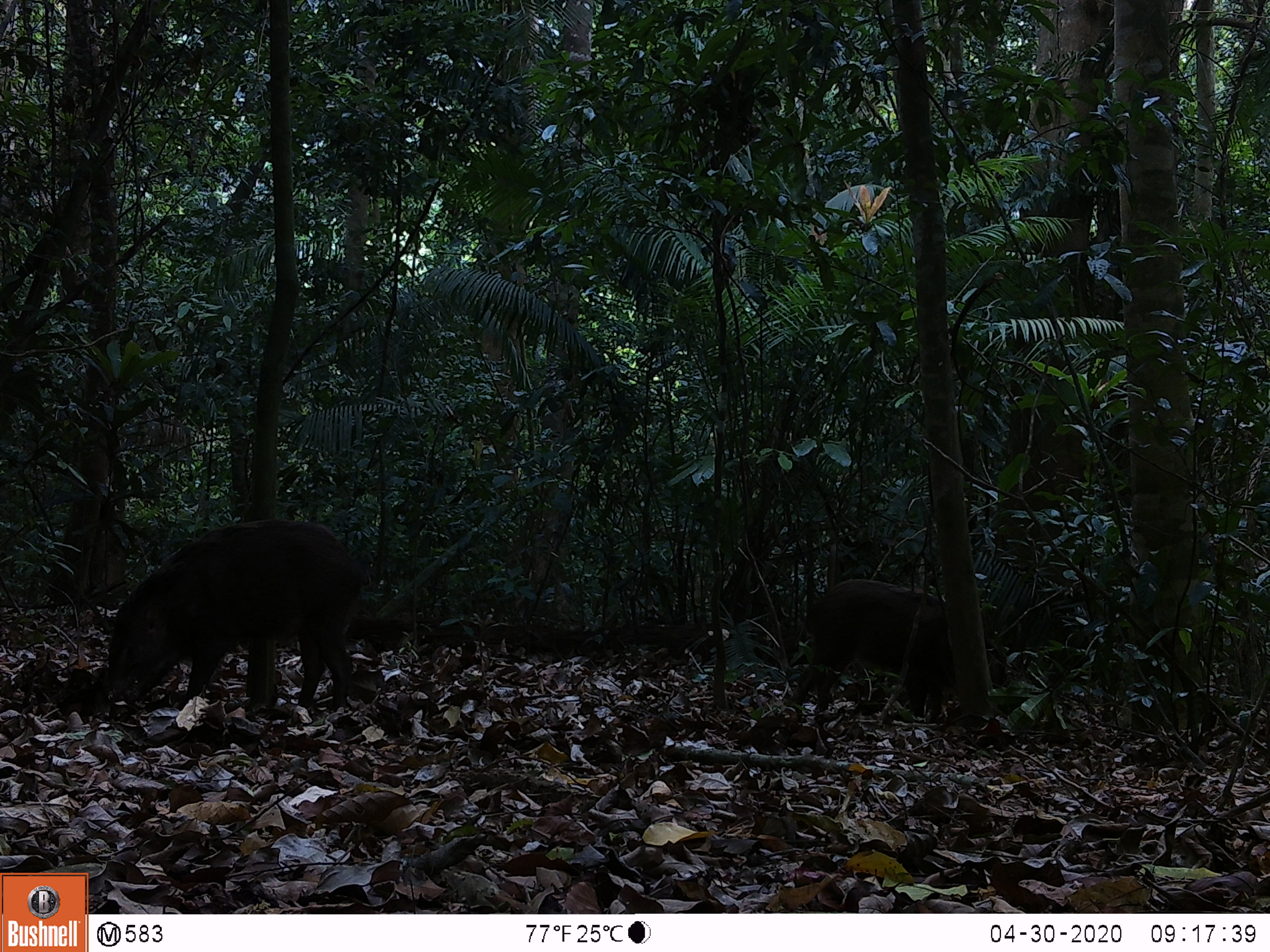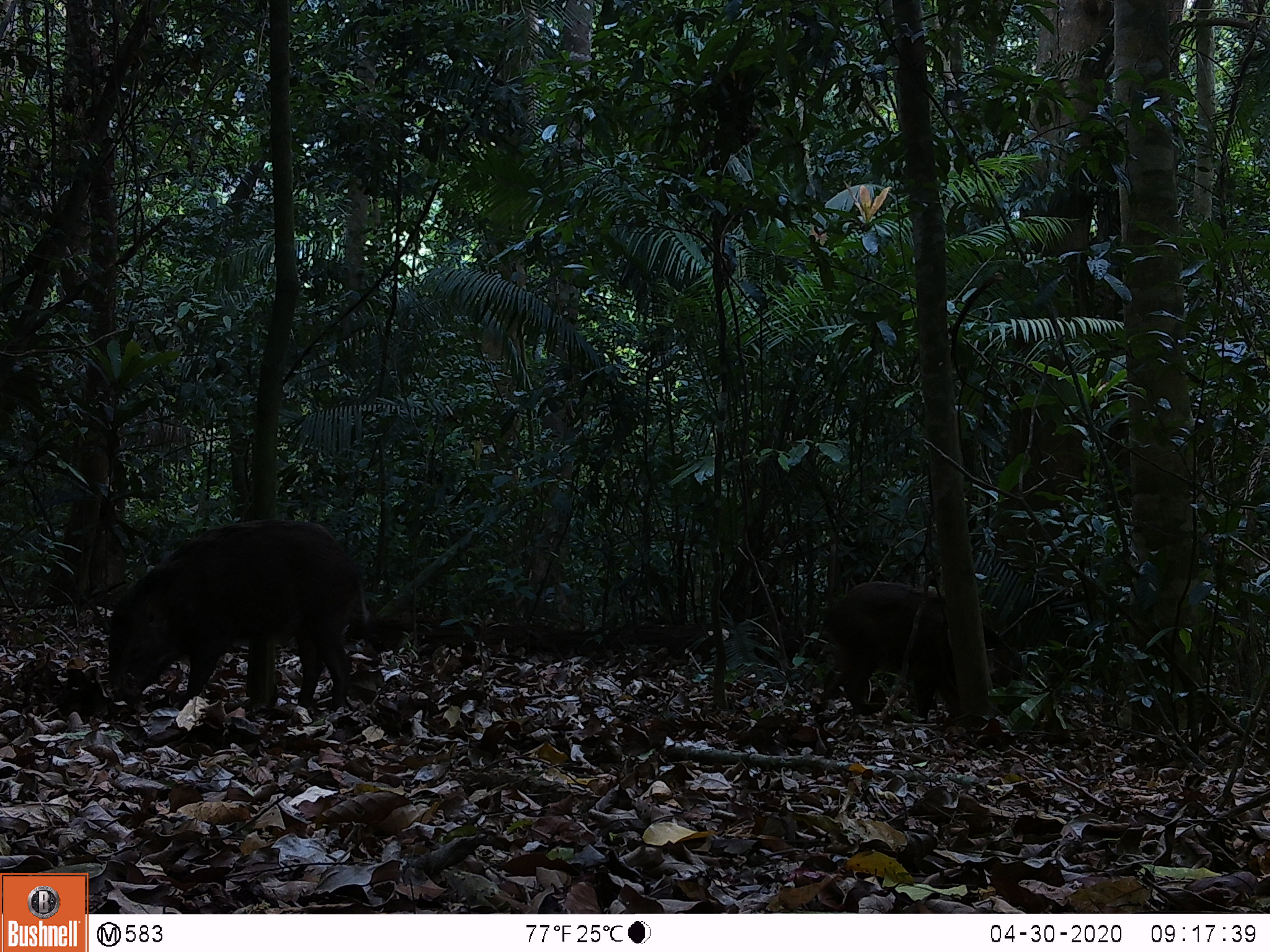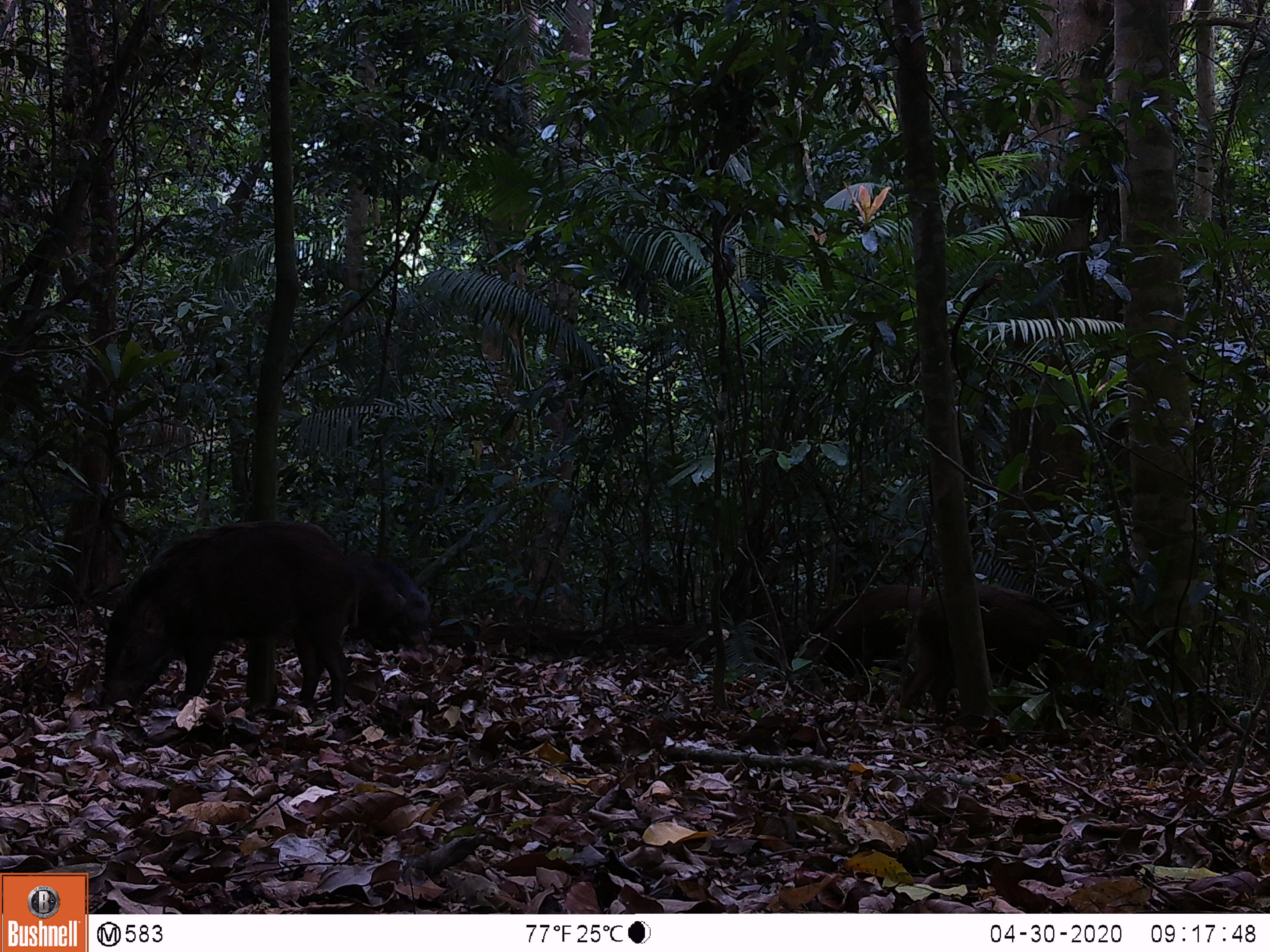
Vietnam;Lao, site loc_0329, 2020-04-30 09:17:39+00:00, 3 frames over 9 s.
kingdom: Animalia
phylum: Chordata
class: Mammalia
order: Artiodactyla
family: Suidae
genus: Sus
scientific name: Sus scrofa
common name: eurasian wild pig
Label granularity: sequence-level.